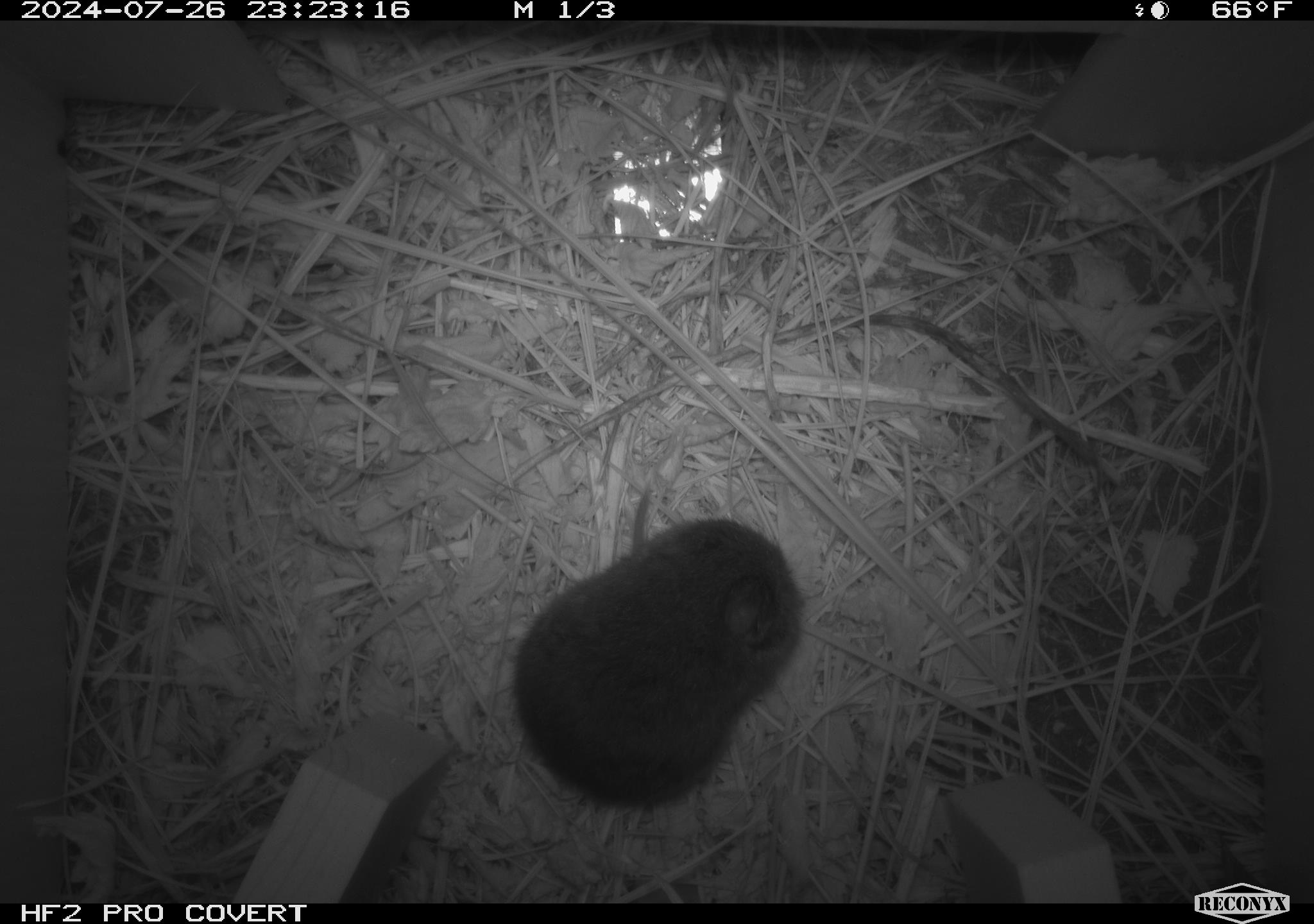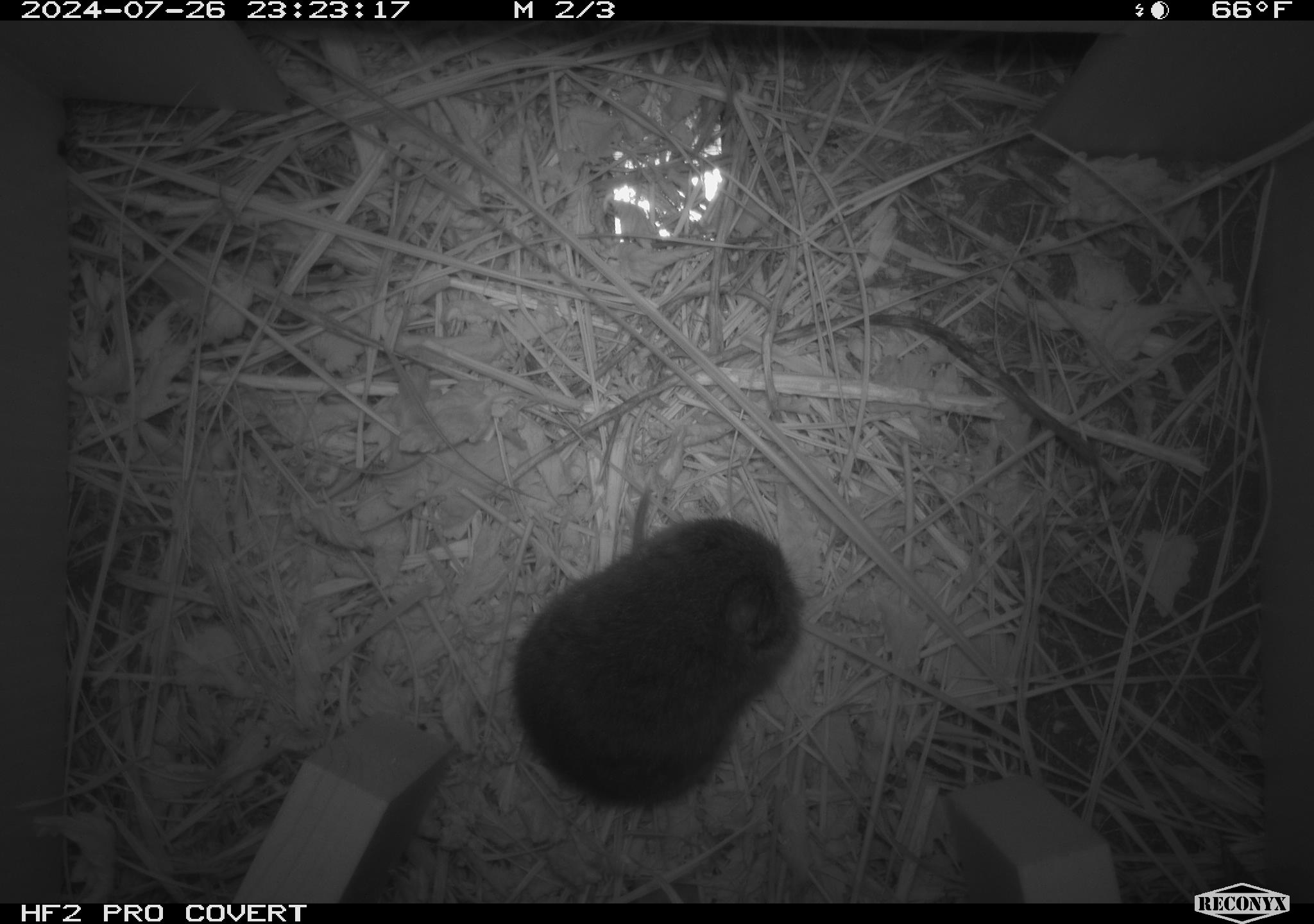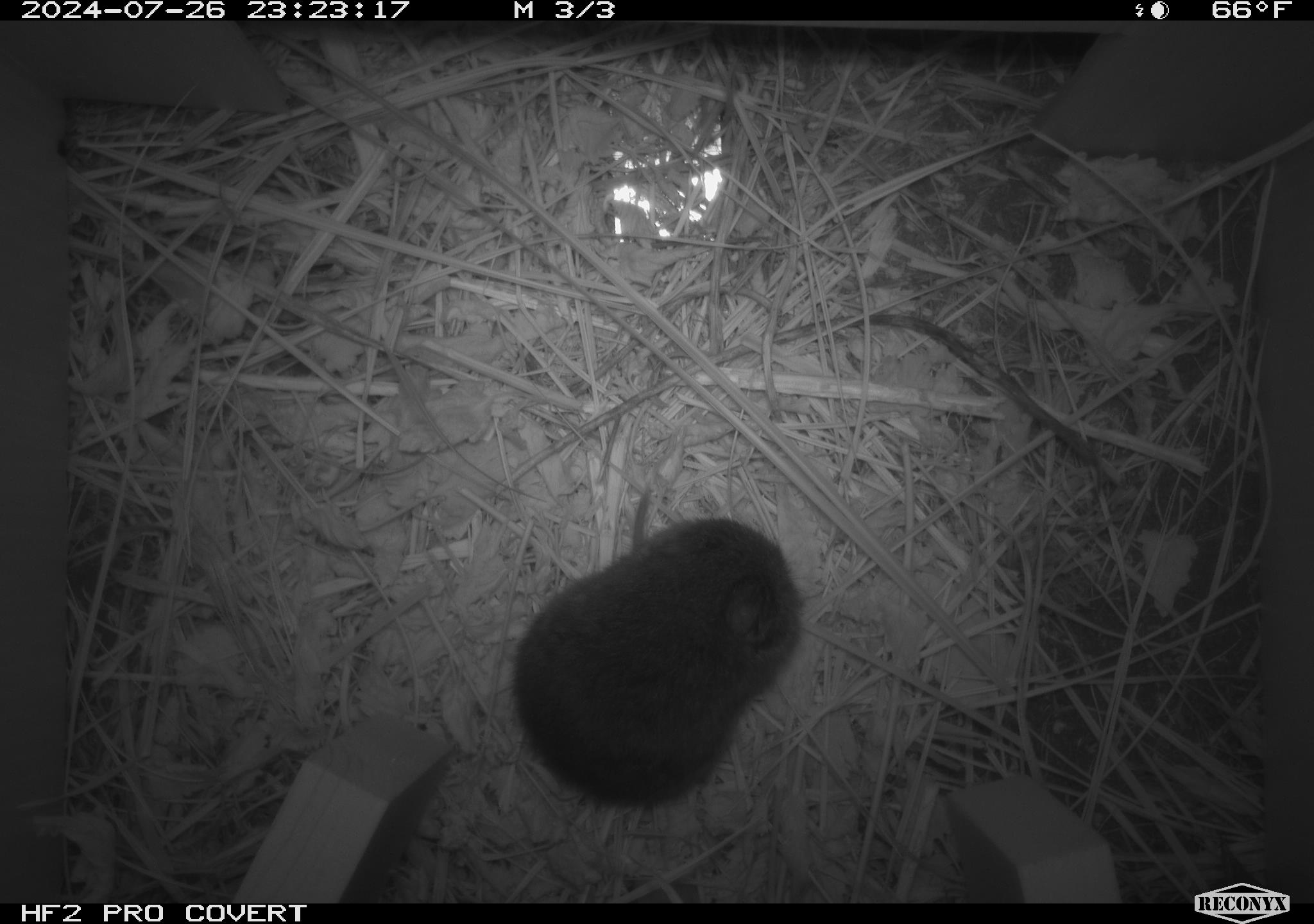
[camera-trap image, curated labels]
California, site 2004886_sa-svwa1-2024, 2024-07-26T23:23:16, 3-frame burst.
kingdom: Animalia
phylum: Chordata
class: Mammalia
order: Rodentia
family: Cricetidae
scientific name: Arvicolinae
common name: voles, lemmings, and muskrats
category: arvicolinae subfamily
Arvicolinae subfamily (voles, lemmings, and muskrats) (Arvicolinae).